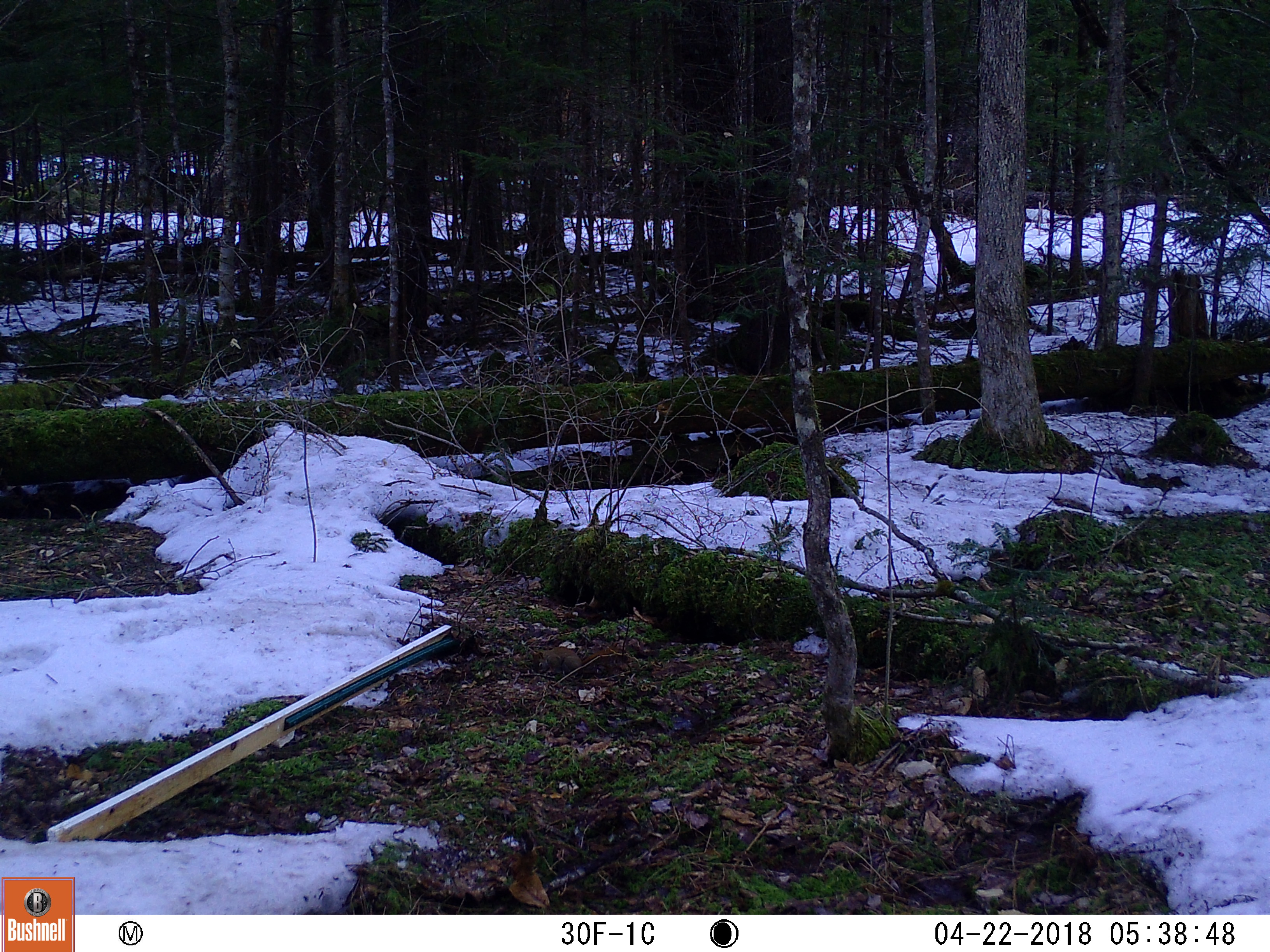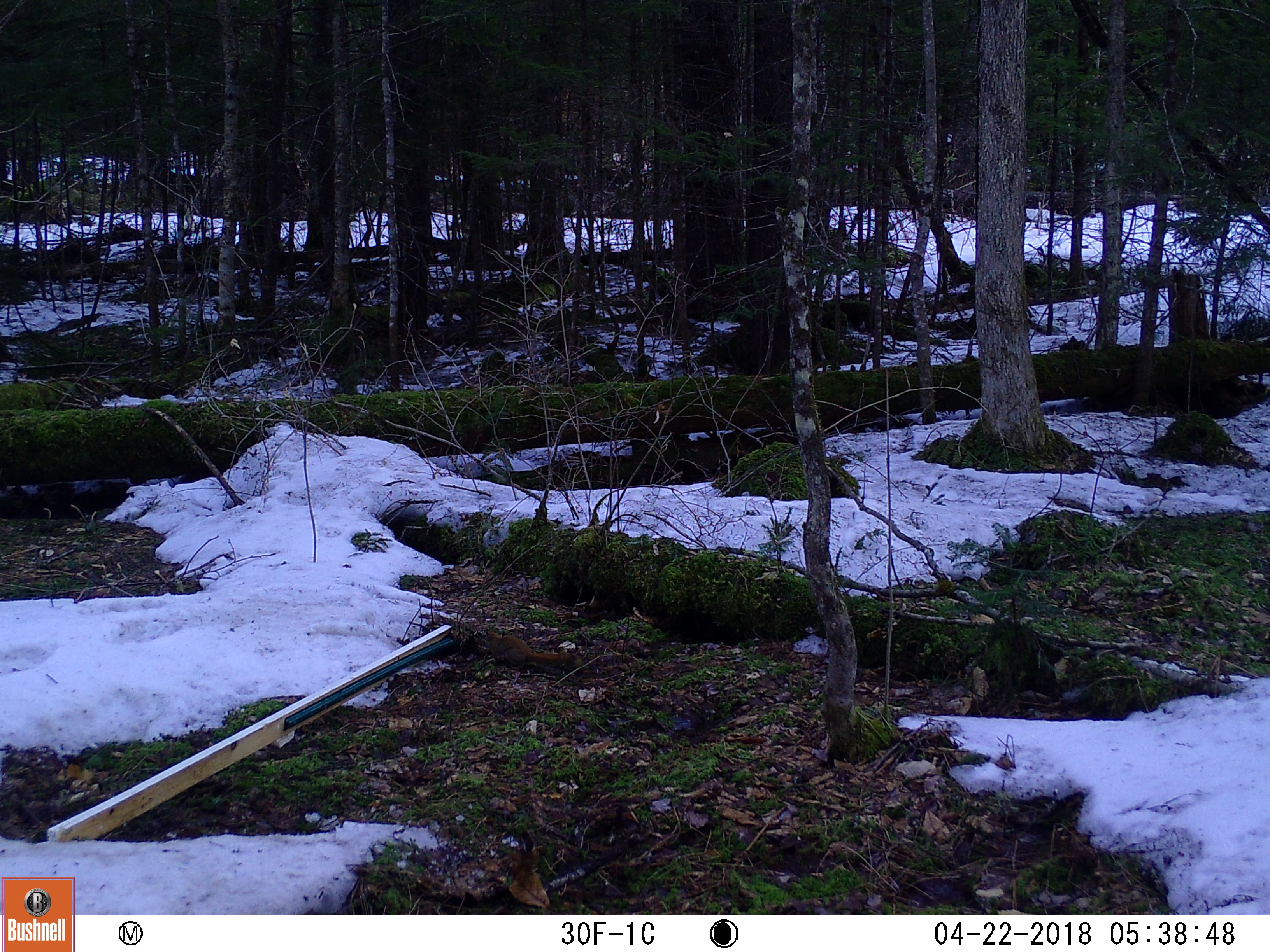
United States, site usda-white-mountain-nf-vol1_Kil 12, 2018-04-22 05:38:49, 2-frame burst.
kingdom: Animalia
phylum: Chordata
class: Mammalia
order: Carnivora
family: Ursidae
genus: Ursus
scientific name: Ursus americanus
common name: black bear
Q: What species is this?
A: Black bear (Ursus americanus).